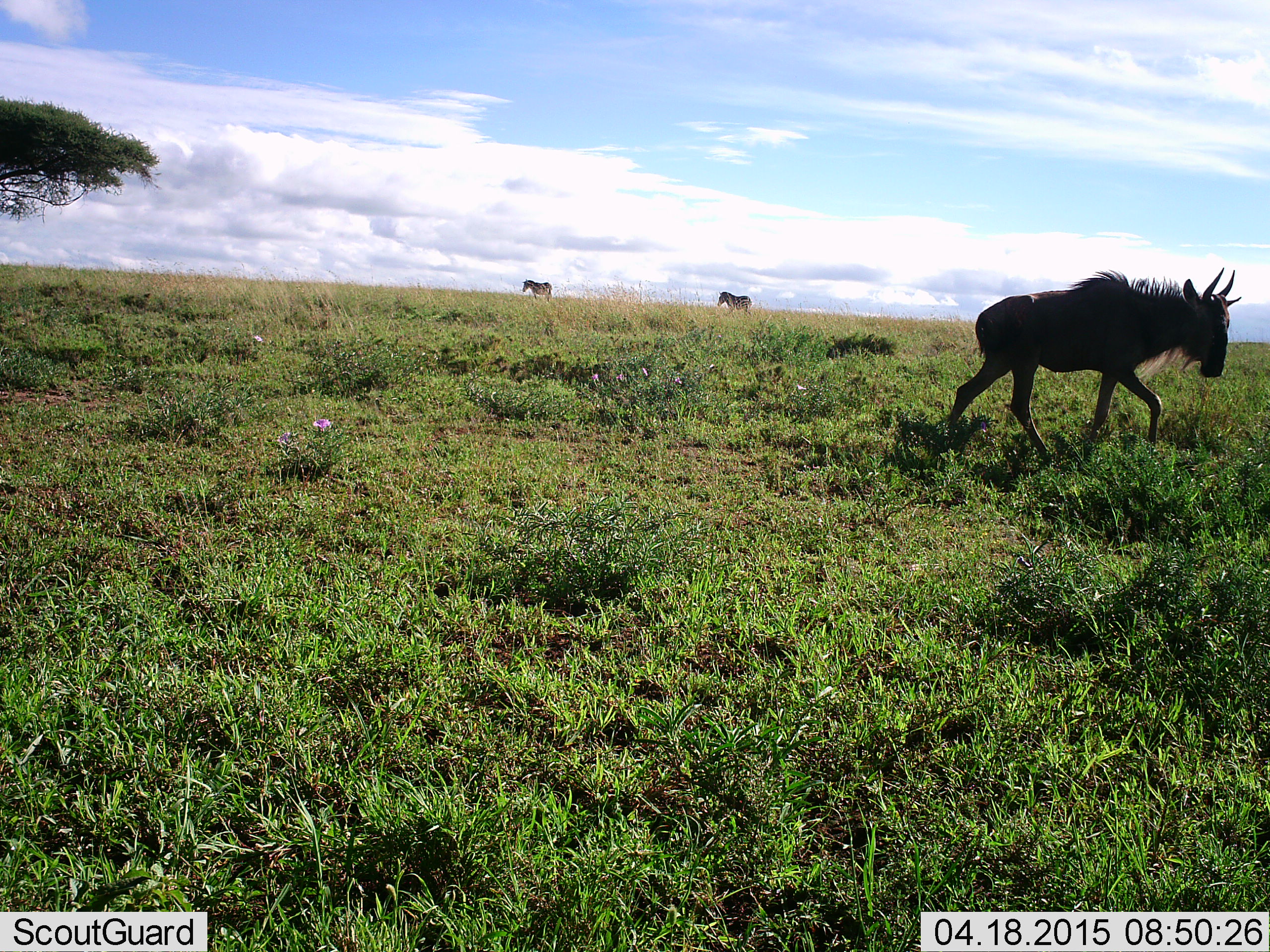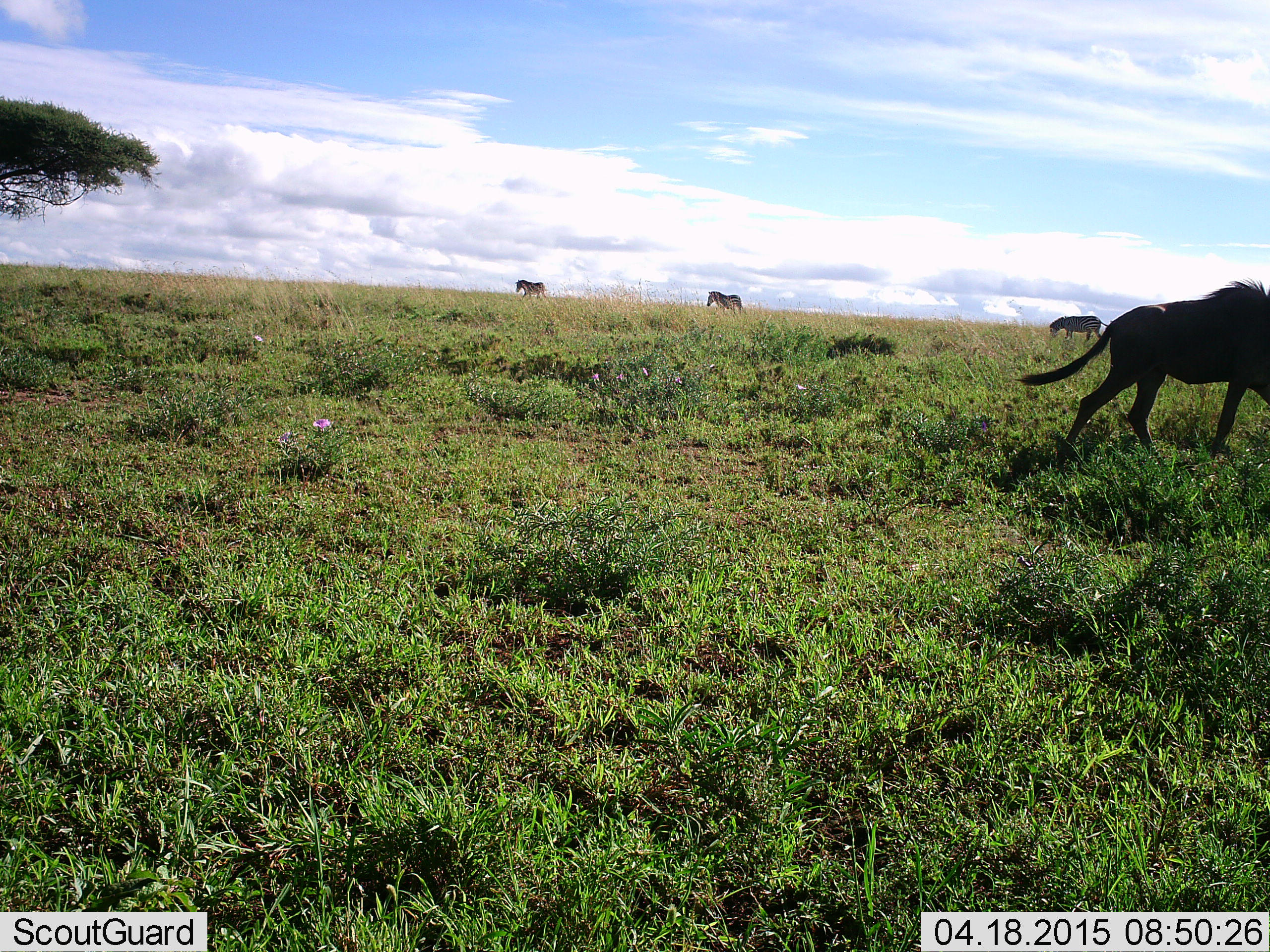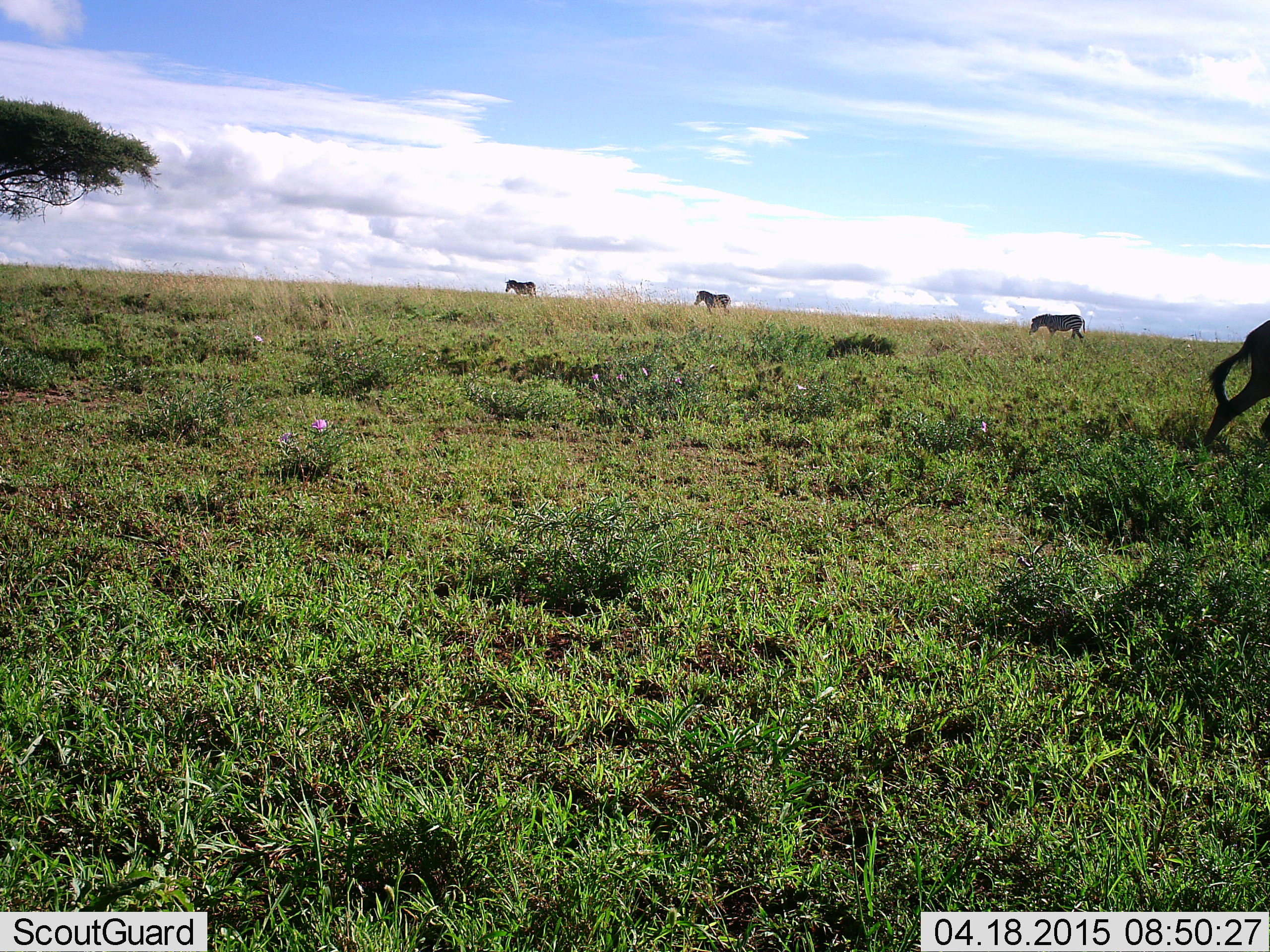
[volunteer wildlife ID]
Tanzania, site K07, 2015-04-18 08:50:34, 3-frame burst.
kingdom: Animalia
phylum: Chordata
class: Mammalia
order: Artiodactyla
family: Bovidae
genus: Connochaetes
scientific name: Connochaetes taurinus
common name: blue wildebeest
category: wildebeest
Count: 1.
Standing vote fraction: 0%.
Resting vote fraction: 0%.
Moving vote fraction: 93%.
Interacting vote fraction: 0%.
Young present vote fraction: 0%.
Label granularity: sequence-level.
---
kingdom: Animalia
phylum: Chordata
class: Mammalia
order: Perissodactyla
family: Equidae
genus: Equus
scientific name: Equus quagga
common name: plains zebra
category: zebra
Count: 3.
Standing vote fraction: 0%.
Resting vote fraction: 0%.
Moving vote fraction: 91%.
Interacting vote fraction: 0%.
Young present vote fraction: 0%.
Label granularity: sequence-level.